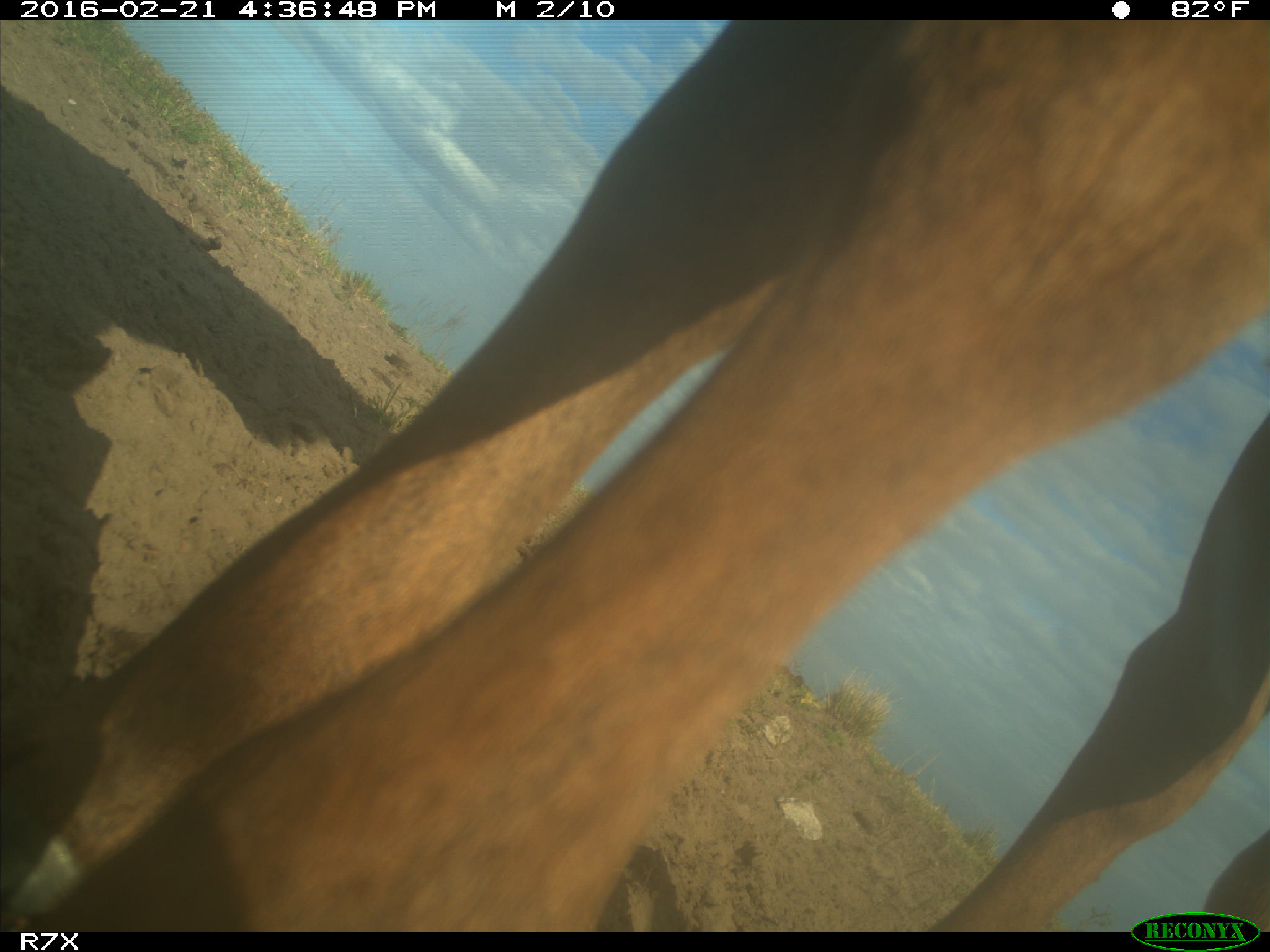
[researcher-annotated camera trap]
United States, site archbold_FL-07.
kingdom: Animalia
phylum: Chordata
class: Mammalia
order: Artiodactyla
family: Bovidae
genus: Bos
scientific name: Bos taurus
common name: domestic cow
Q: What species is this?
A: Bos taurus (domestic cow).